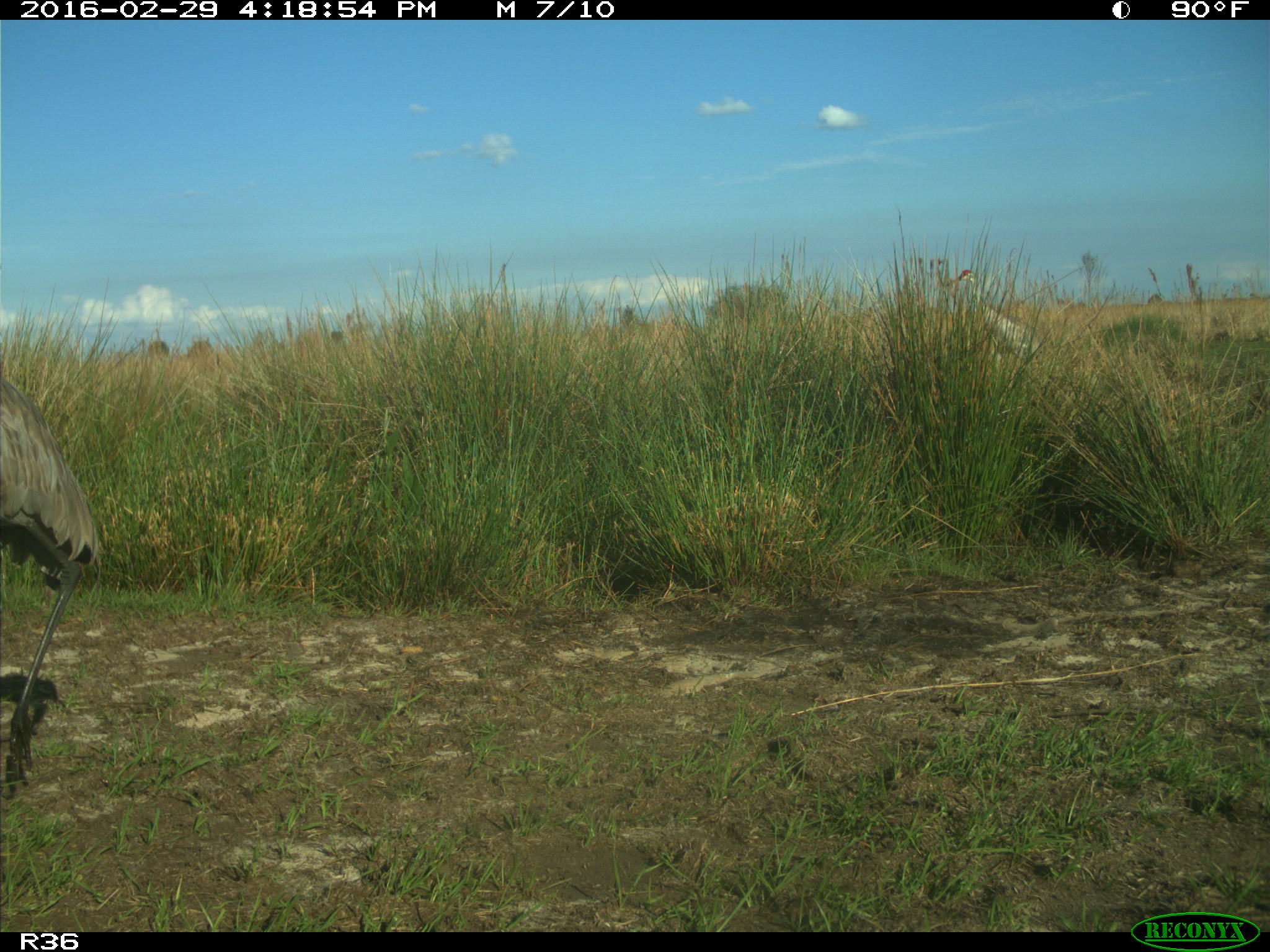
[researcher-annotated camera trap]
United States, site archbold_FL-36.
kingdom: Animalia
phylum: Chordata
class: Aves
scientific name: Aves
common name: birds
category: unidentified bird